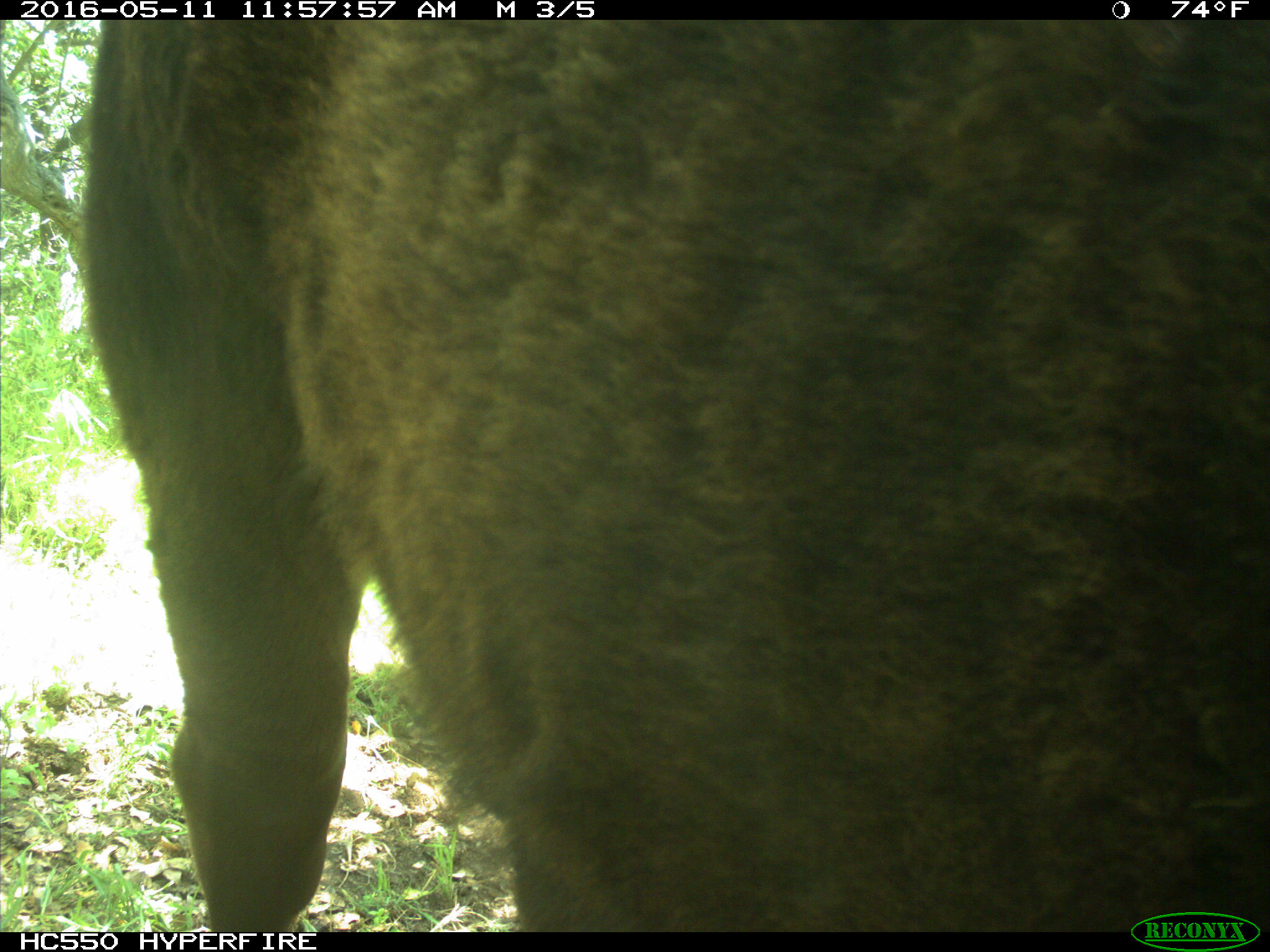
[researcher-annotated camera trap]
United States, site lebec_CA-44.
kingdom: Animalia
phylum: Chordata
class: Mammalia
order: Artiodactyla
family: Bovidae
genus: Bos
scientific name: Bos taurus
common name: domestic cow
Bos taurus (domestic cow).